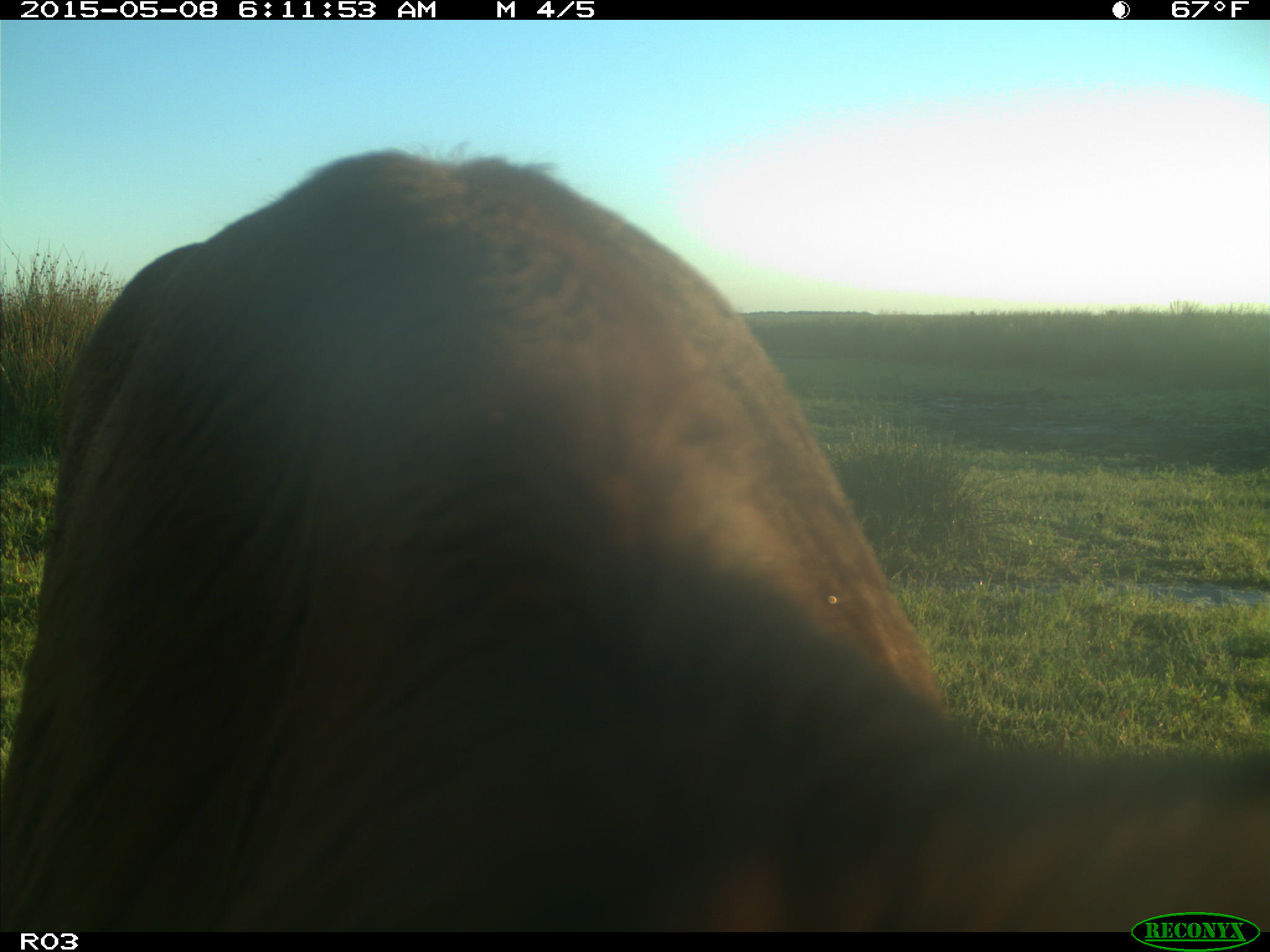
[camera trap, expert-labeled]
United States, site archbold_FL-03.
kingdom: Animalia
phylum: Chordata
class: Mammalia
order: Artiodactyla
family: Bovidae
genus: Bos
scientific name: Bos taurus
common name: domestic cow